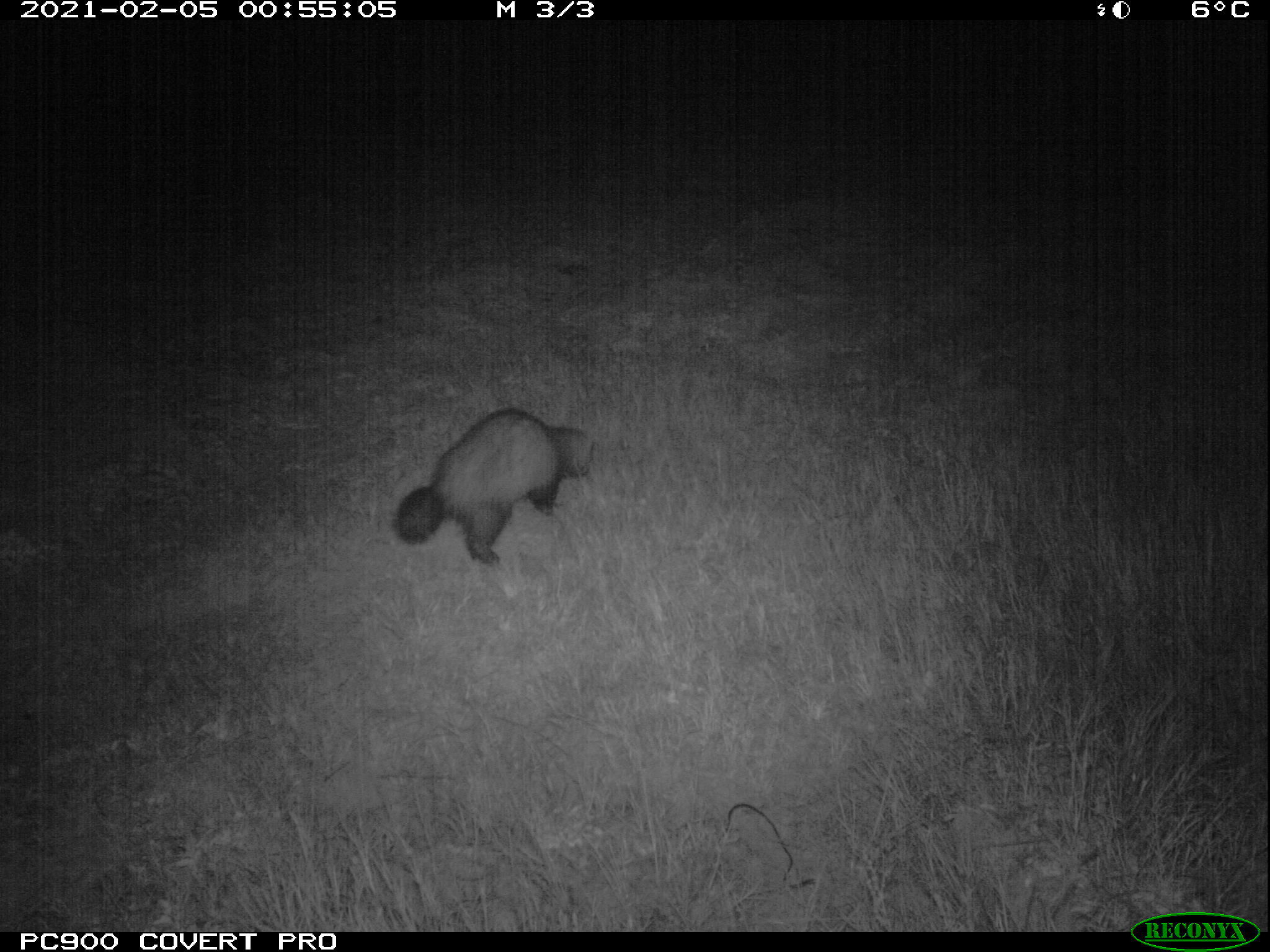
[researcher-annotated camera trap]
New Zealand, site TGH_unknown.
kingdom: Animalia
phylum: Chordata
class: Mammalia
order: Carnivora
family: Mustelidae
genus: Mustela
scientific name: Mustela furo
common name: ferret